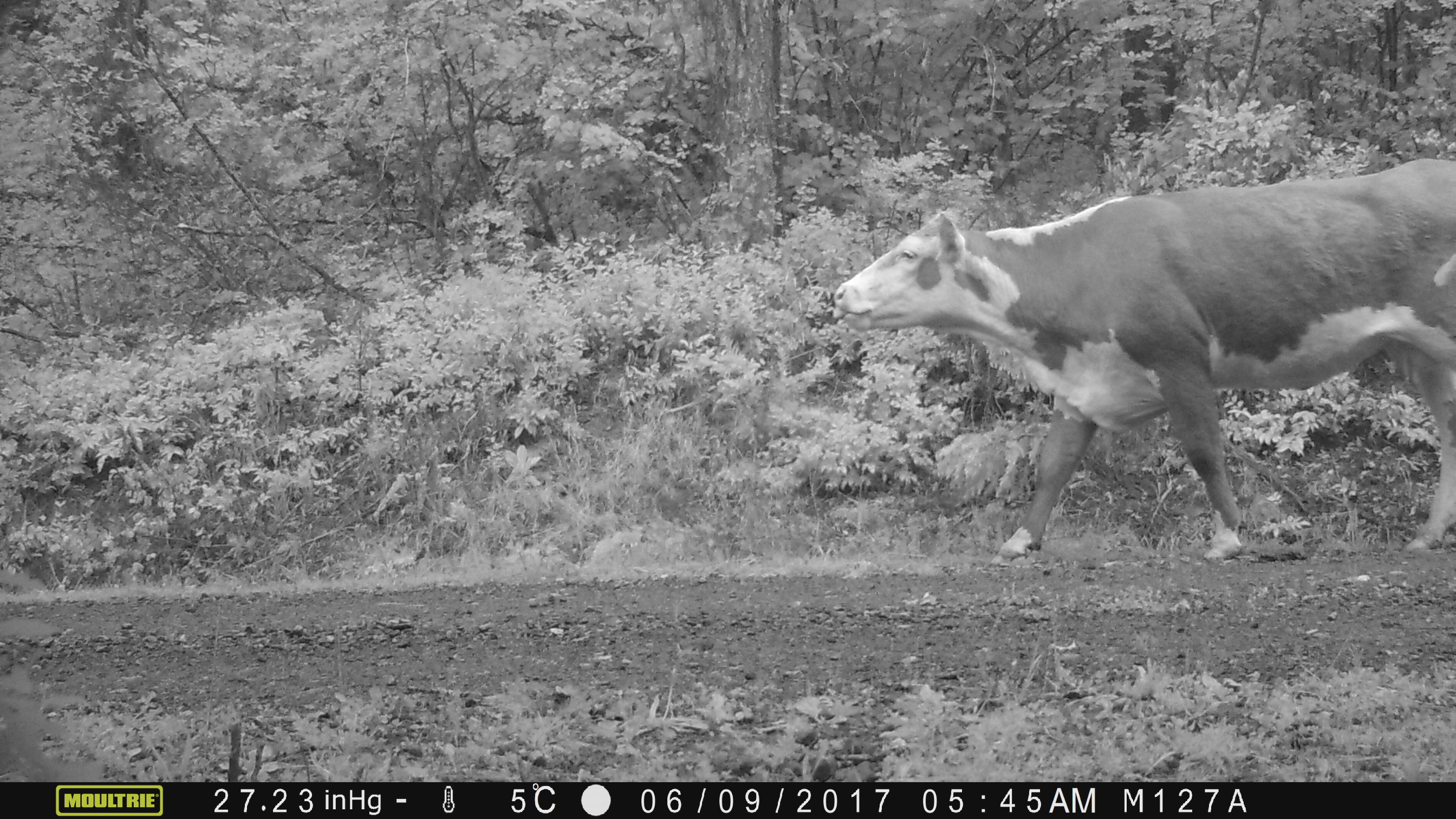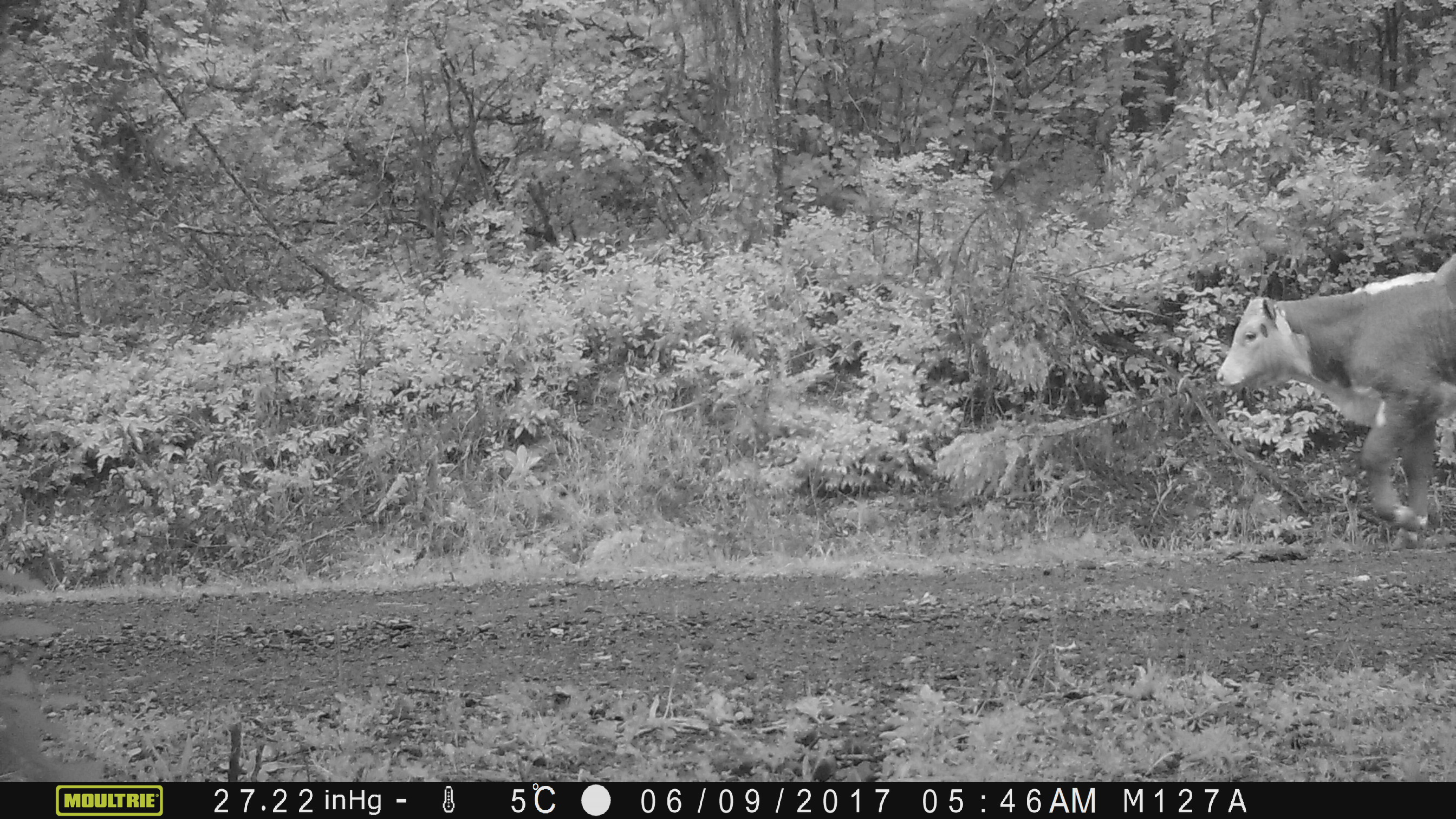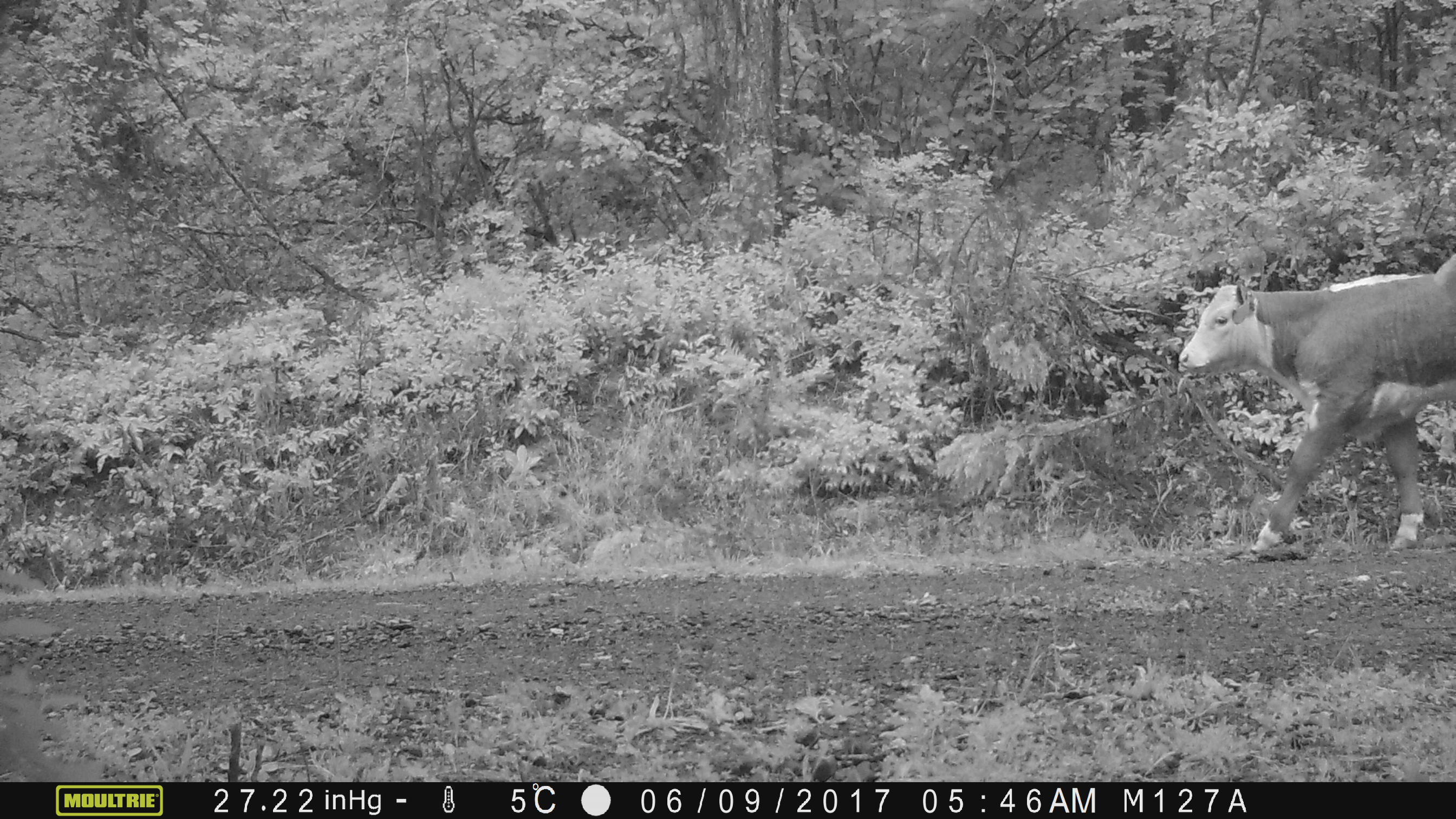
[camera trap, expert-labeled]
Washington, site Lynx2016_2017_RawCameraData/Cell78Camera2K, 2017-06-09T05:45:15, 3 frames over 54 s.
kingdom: Animalia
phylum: Chordata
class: Mammalia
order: Artiodactyla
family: Bovidae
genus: Bos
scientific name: Bos taurus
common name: domestic cattle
Domestic cattle (Bos taurus). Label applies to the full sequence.